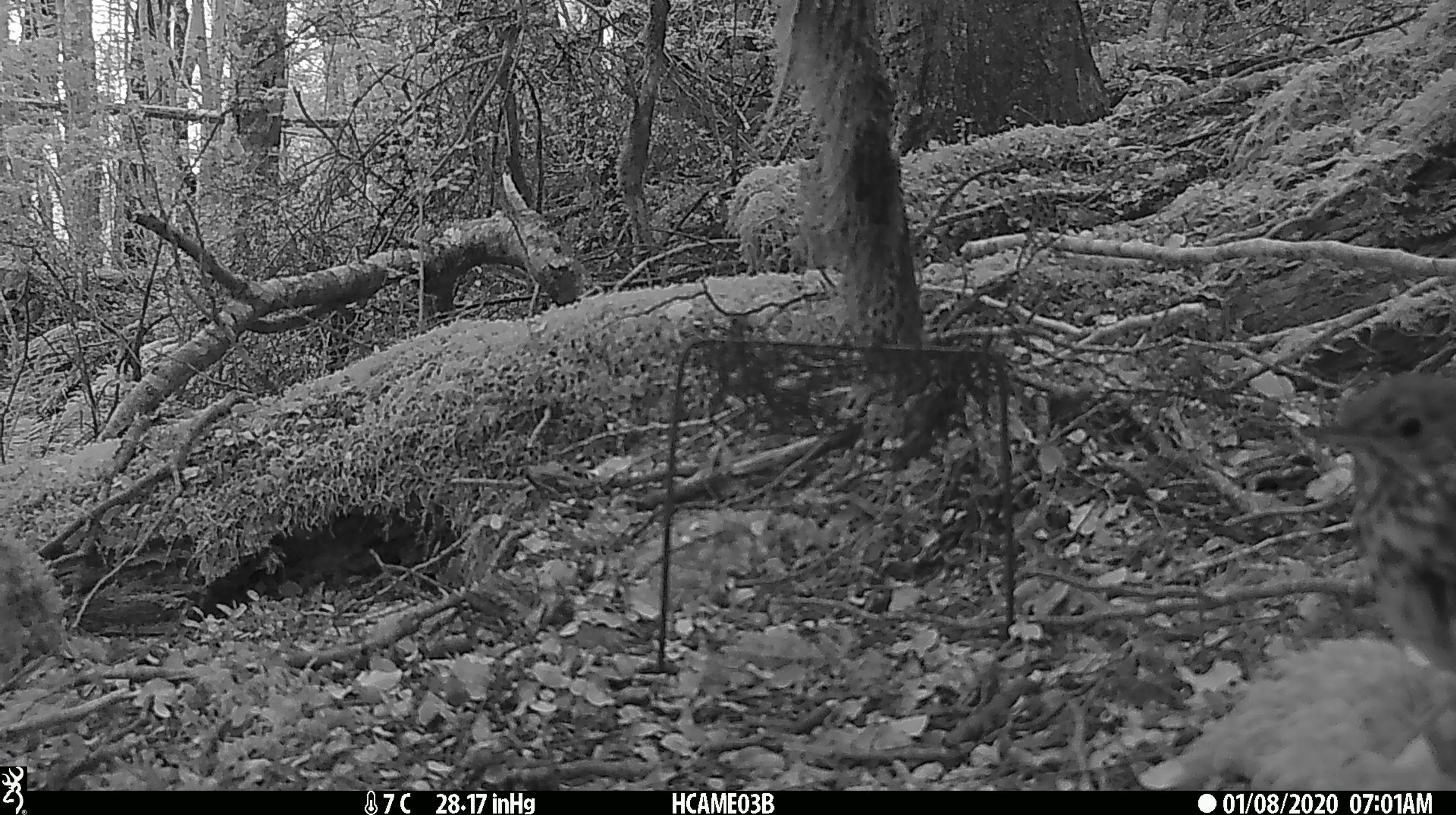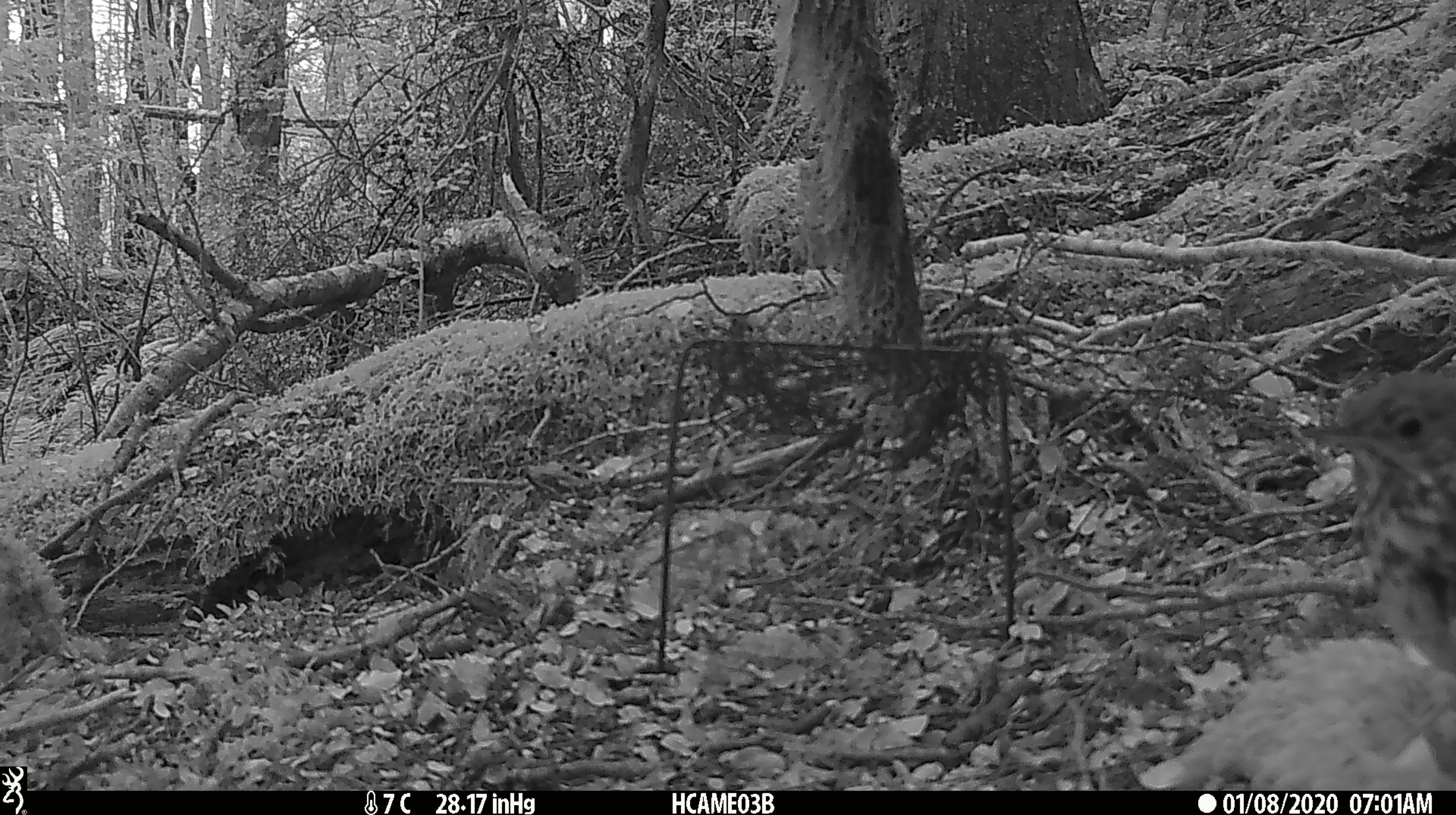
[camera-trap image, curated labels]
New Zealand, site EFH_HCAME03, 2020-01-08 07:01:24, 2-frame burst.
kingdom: Animalia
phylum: Chordata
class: Aves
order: Passeriformes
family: Turdidae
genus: Turdus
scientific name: Turdus philomelos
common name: song thrush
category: thrush